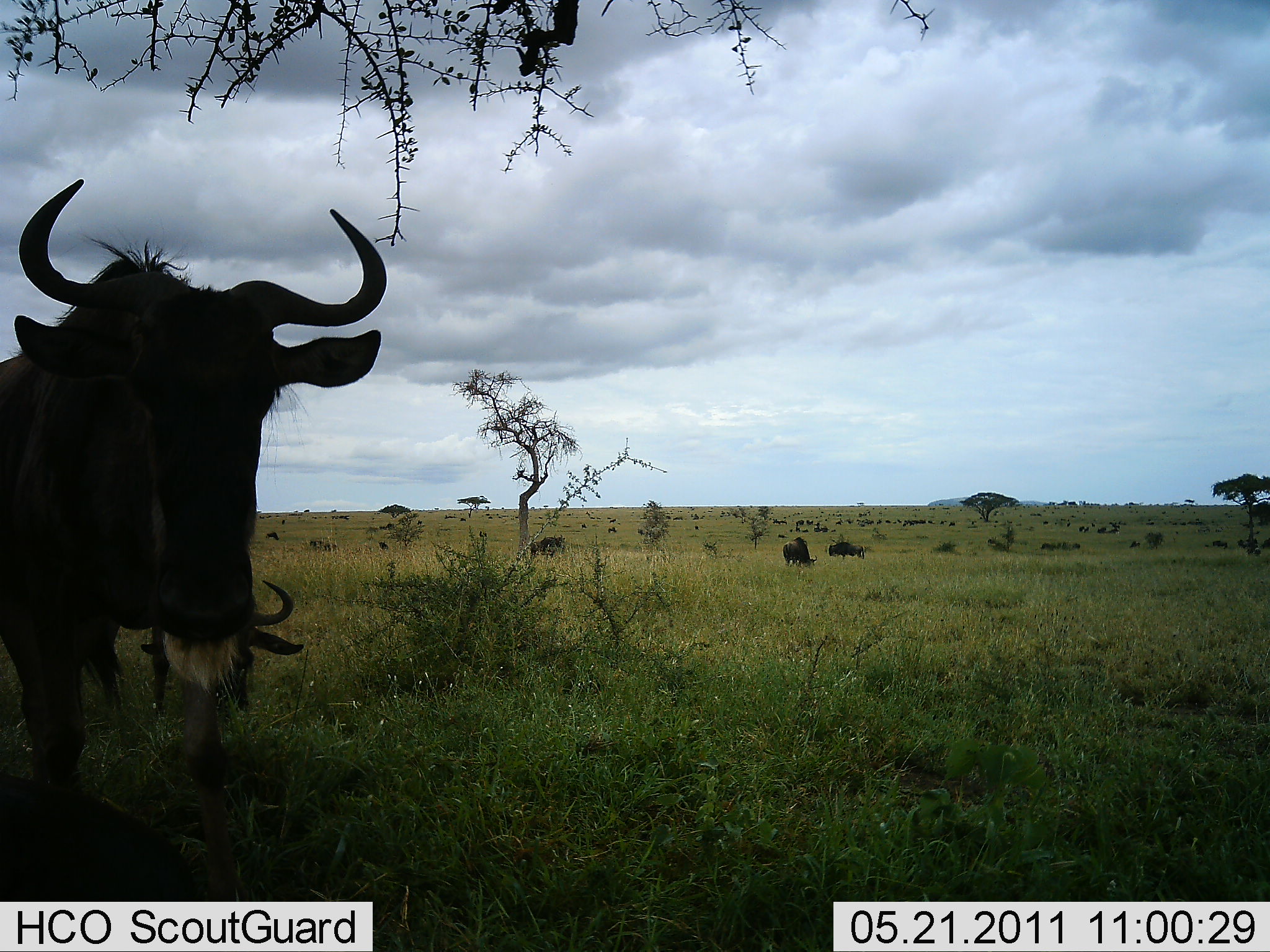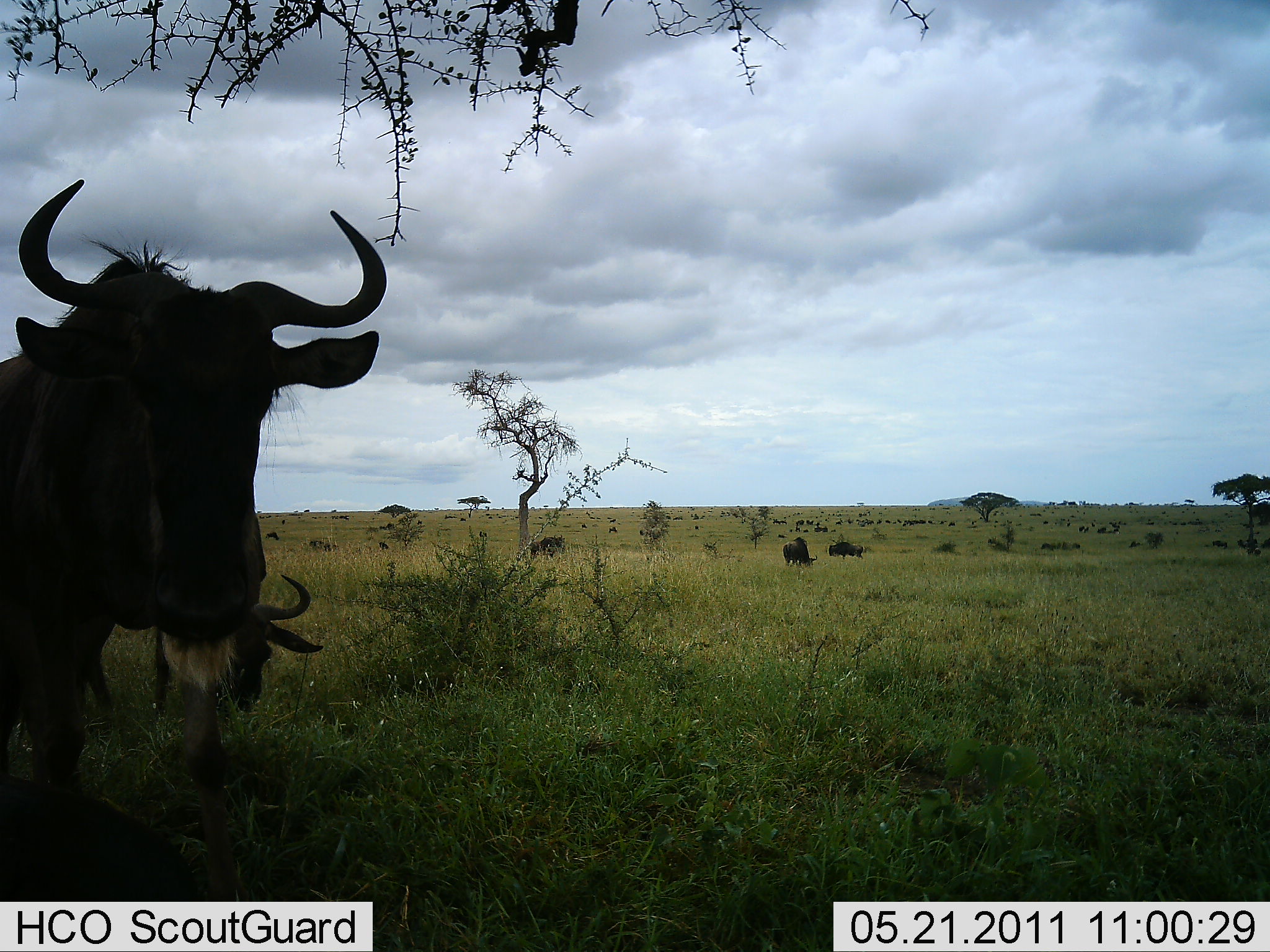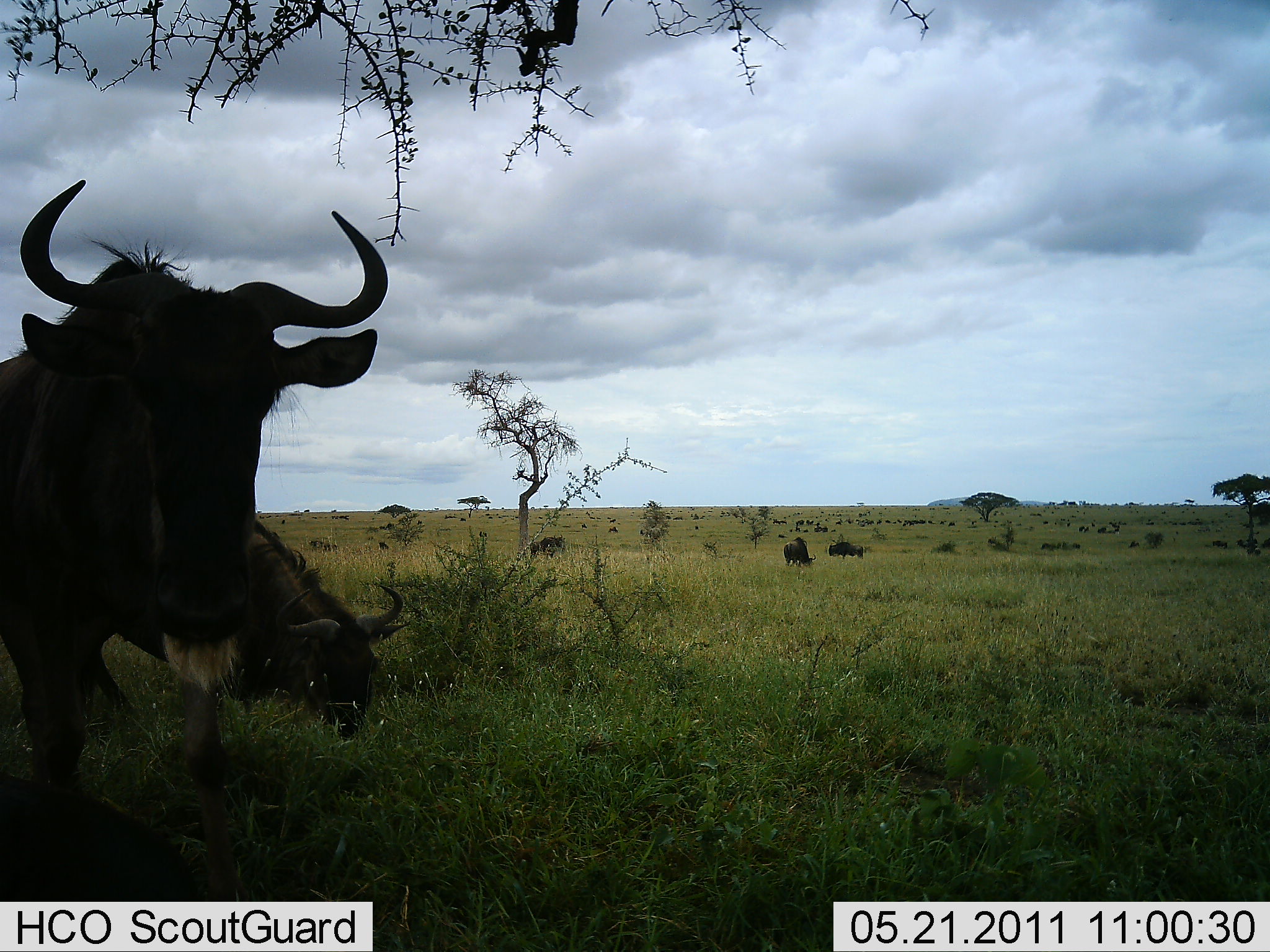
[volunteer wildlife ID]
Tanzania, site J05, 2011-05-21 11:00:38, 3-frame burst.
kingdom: Animalia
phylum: Chordata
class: Mammalia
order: Artiodactyla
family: Bovidae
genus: Connochaetes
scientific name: Connochaetes taurinus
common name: blue wildebeest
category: wildebeest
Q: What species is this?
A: Wildebeest (blue wildebeest) (Connochaetes taurinus).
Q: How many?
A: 6.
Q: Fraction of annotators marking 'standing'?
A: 69%.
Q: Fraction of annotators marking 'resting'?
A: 8%.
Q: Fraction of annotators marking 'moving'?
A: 15%.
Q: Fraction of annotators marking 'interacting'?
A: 0%.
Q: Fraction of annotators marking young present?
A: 8%.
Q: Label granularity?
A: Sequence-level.